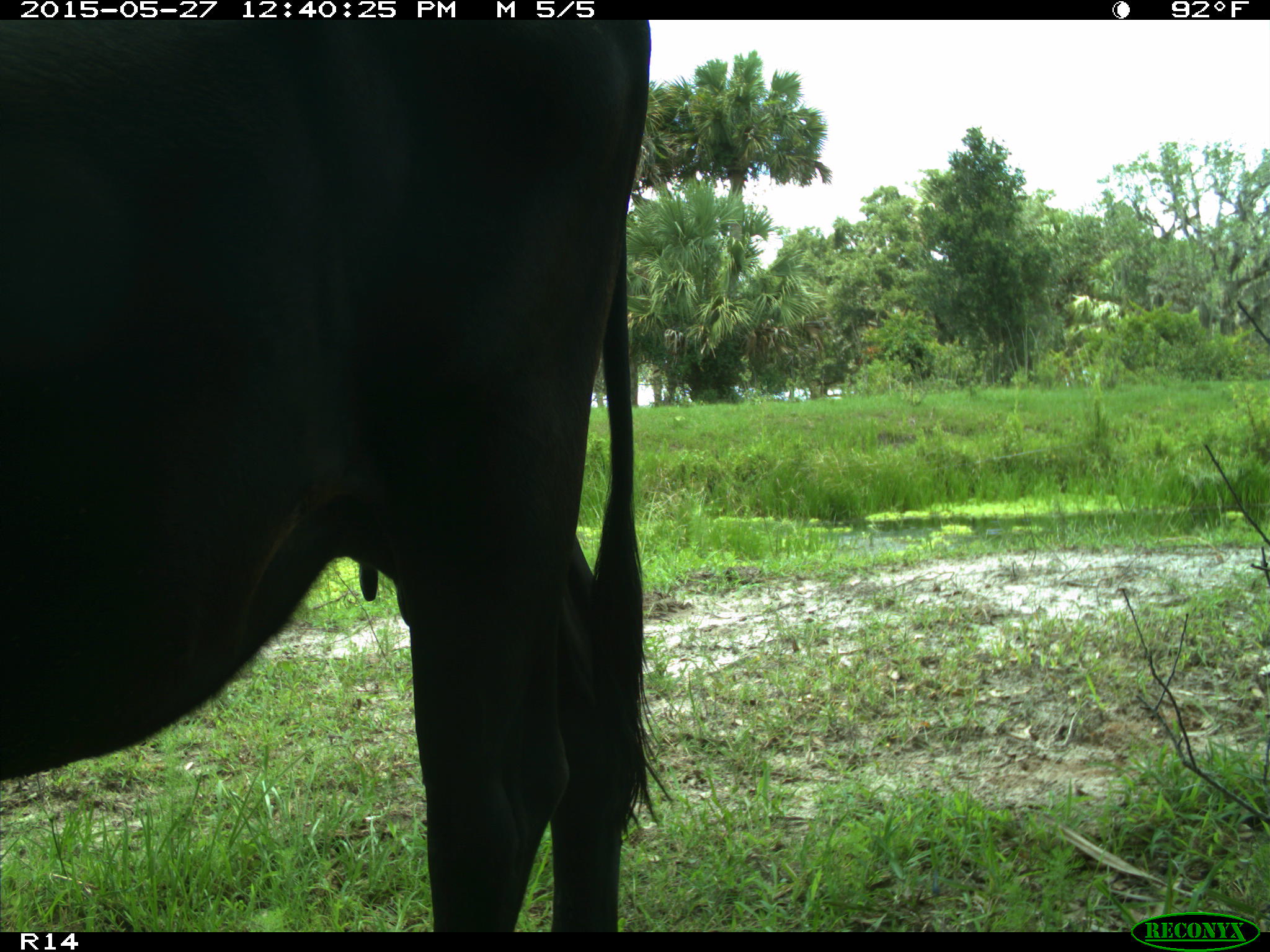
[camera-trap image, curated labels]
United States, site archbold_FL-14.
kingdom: Animalia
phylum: Chordata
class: Mammalia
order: Artiodactyla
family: Bovidae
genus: Bos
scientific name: Bos taurus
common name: domestic cow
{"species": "Bos taurus (domestic cow)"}